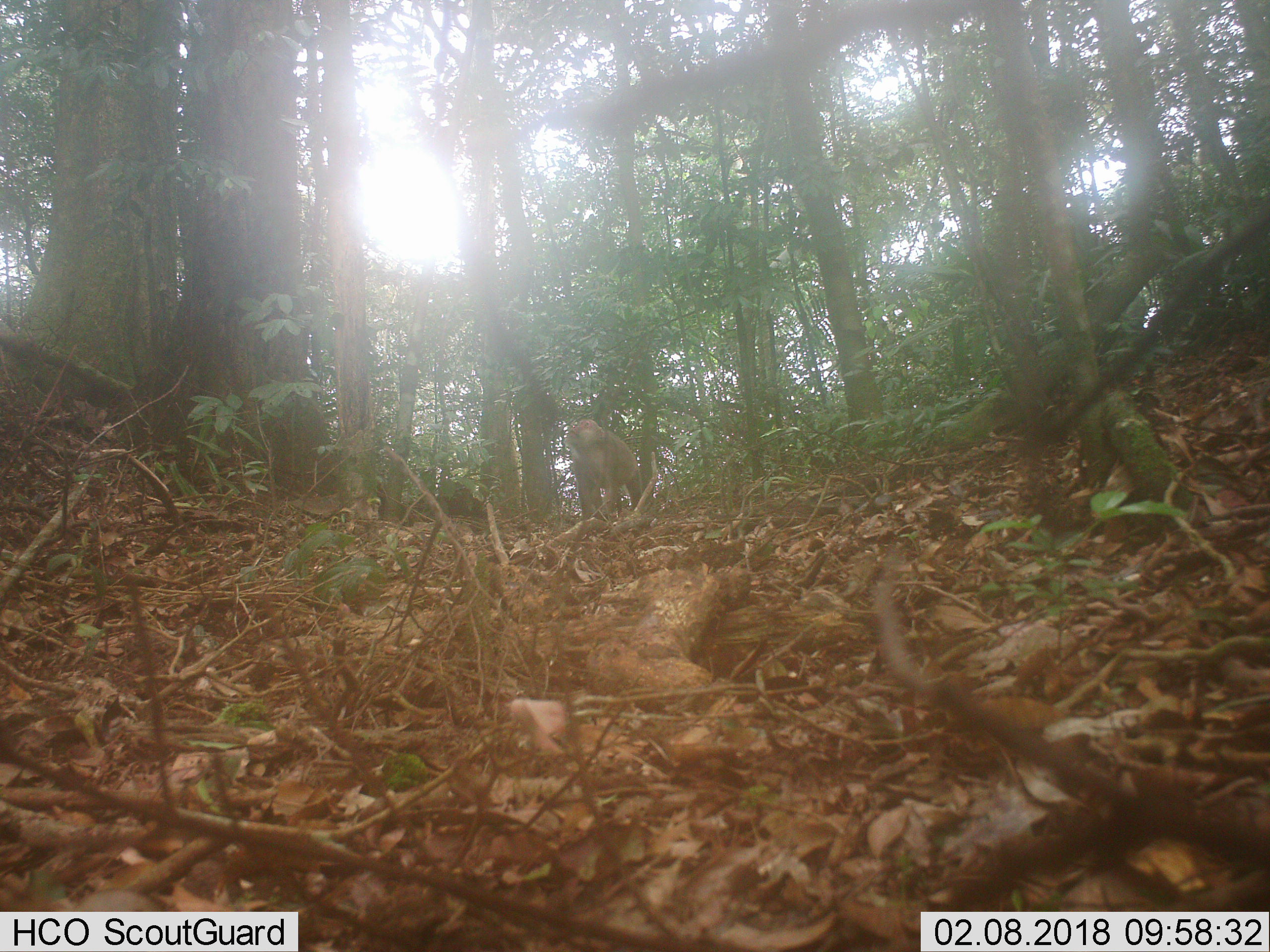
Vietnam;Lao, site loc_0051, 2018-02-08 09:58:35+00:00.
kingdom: Animalia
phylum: Chordata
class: Mammalia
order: Primates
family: Cercopithecidae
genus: Macaca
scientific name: Macaca nemestrina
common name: pig-tailed macaque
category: pig tailed macaque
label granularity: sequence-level